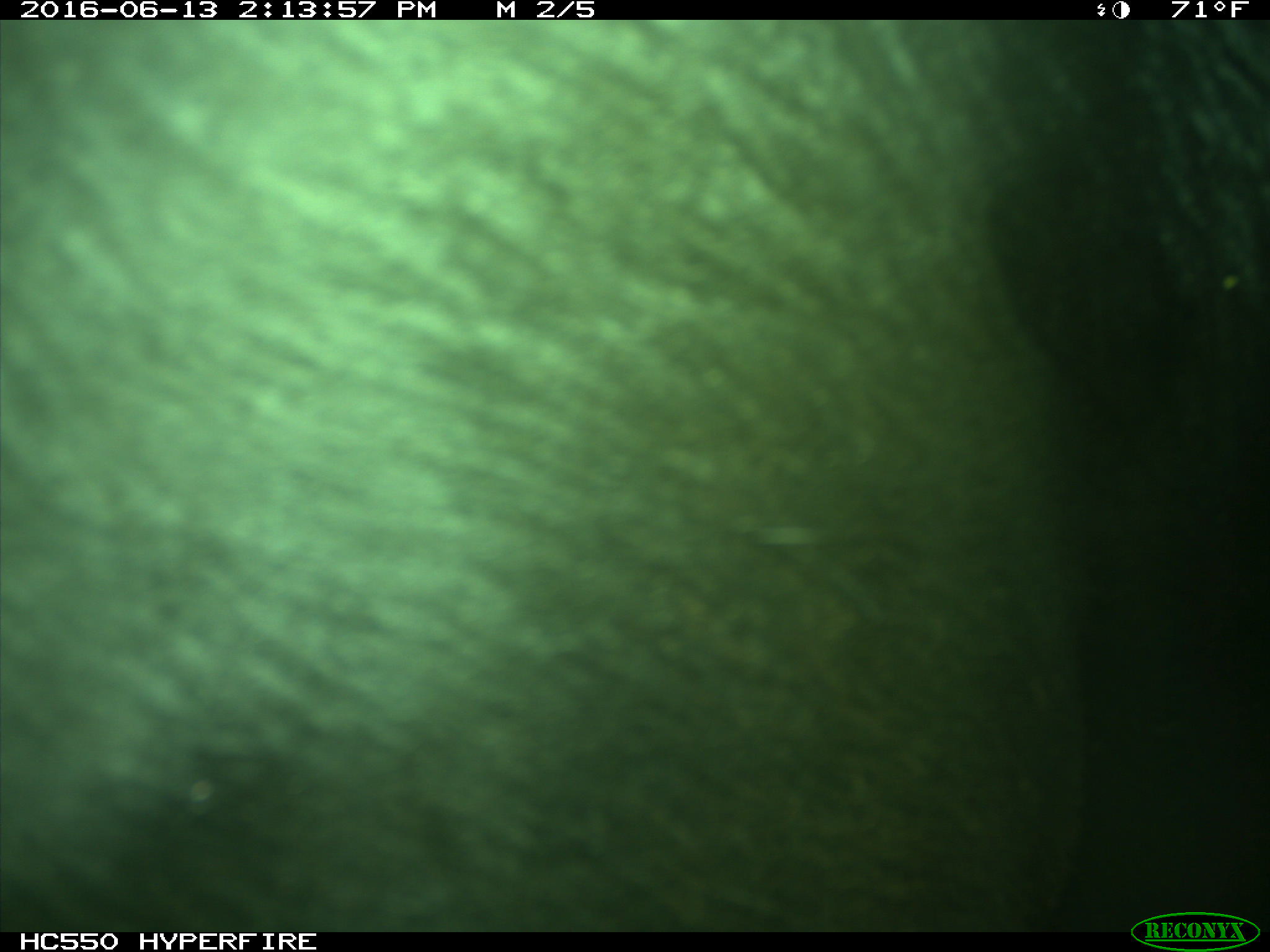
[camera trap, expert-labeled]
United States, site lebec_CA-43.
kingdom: Animalia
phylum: Chordata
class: Mammalia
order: Artiodactyla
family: Bovidae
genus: Bos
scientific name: Bos taurus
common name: domestic cow